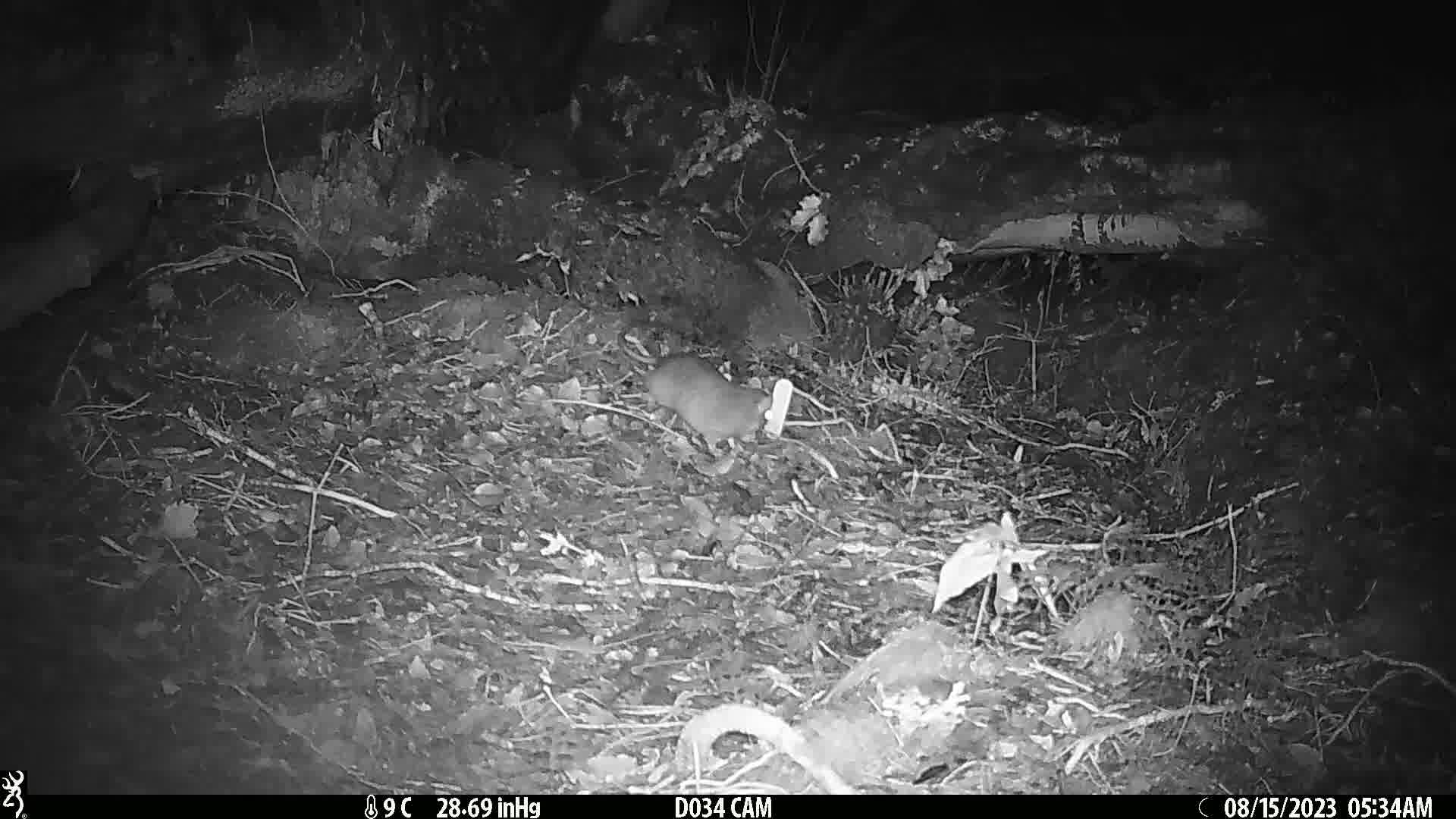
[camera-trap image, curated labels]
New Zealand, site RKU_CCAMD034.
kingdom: Animalia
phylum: Chordata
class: Mammalia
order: Rodentia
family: Muridae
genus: Rattus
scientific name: Rattus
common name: rat